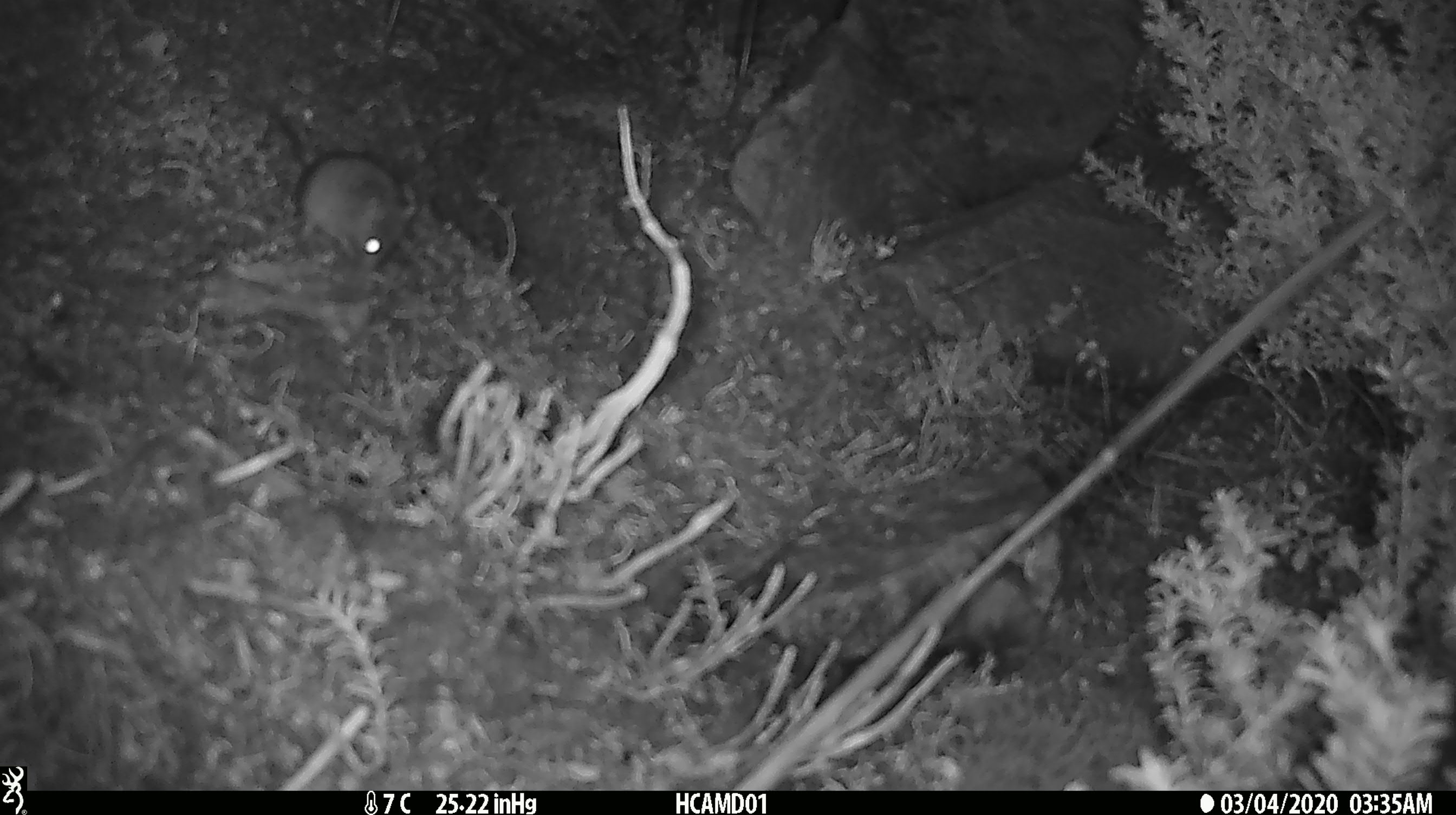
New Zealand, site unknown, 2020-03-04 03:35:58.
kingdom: Animalia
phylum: Chordata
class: Mammalia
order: Rodentia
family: Muridae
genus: Mus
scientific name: Mus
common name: mouse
Mouse (Mus).